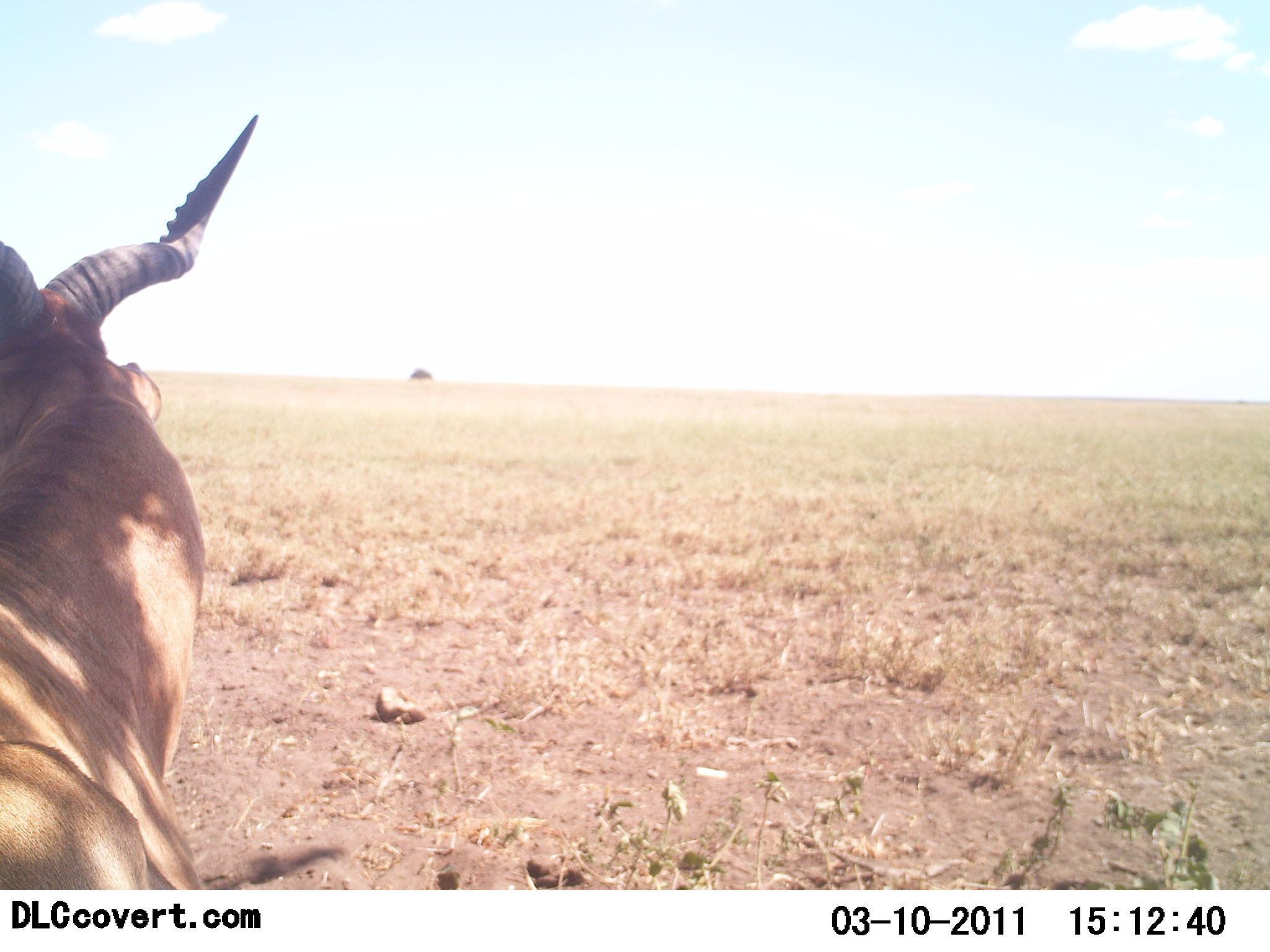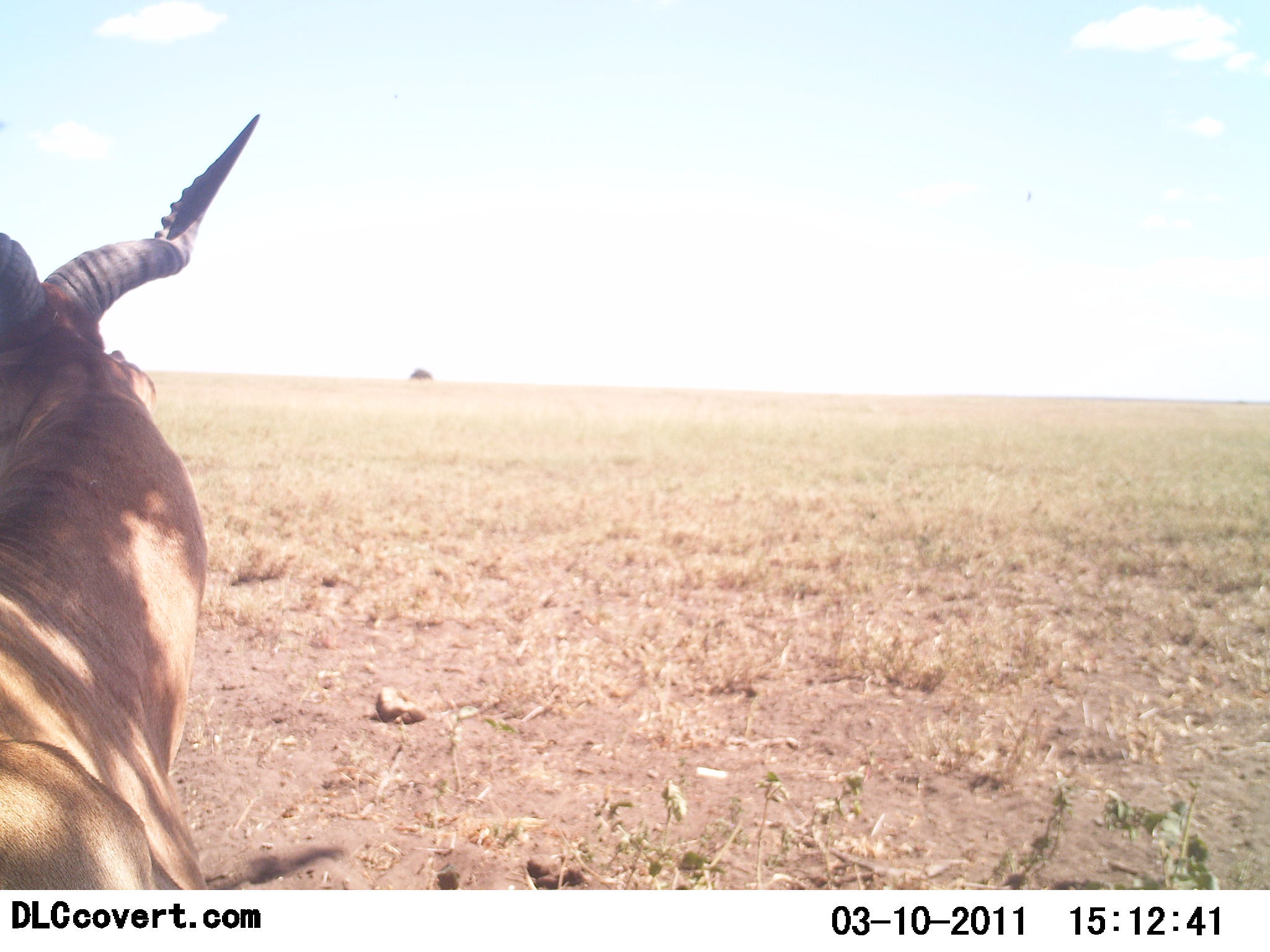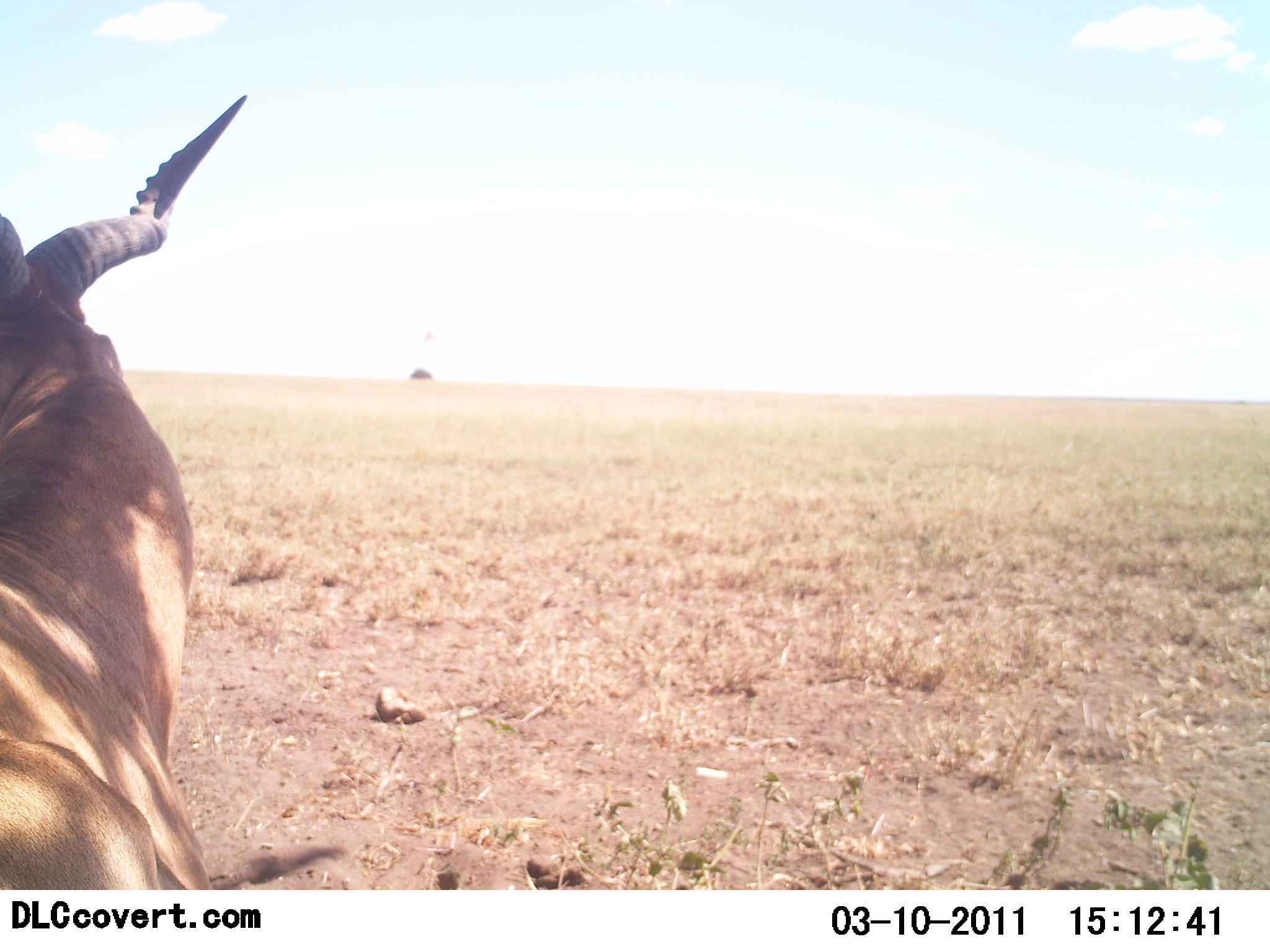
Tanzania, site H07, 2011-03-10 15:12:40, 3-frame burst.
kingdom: Animalia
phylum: Chordata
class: Mammalia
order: Artiodactyla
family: Bovidae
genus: Alcelaphus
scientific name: Alcelaphus buselaphus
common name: hartebeest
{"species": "hartebeest (Alcelaphus buselaphus)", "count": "1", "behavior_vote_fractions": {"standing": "18%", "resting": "82%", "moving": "0%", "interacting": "0%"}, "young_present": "0%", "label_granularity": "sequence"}